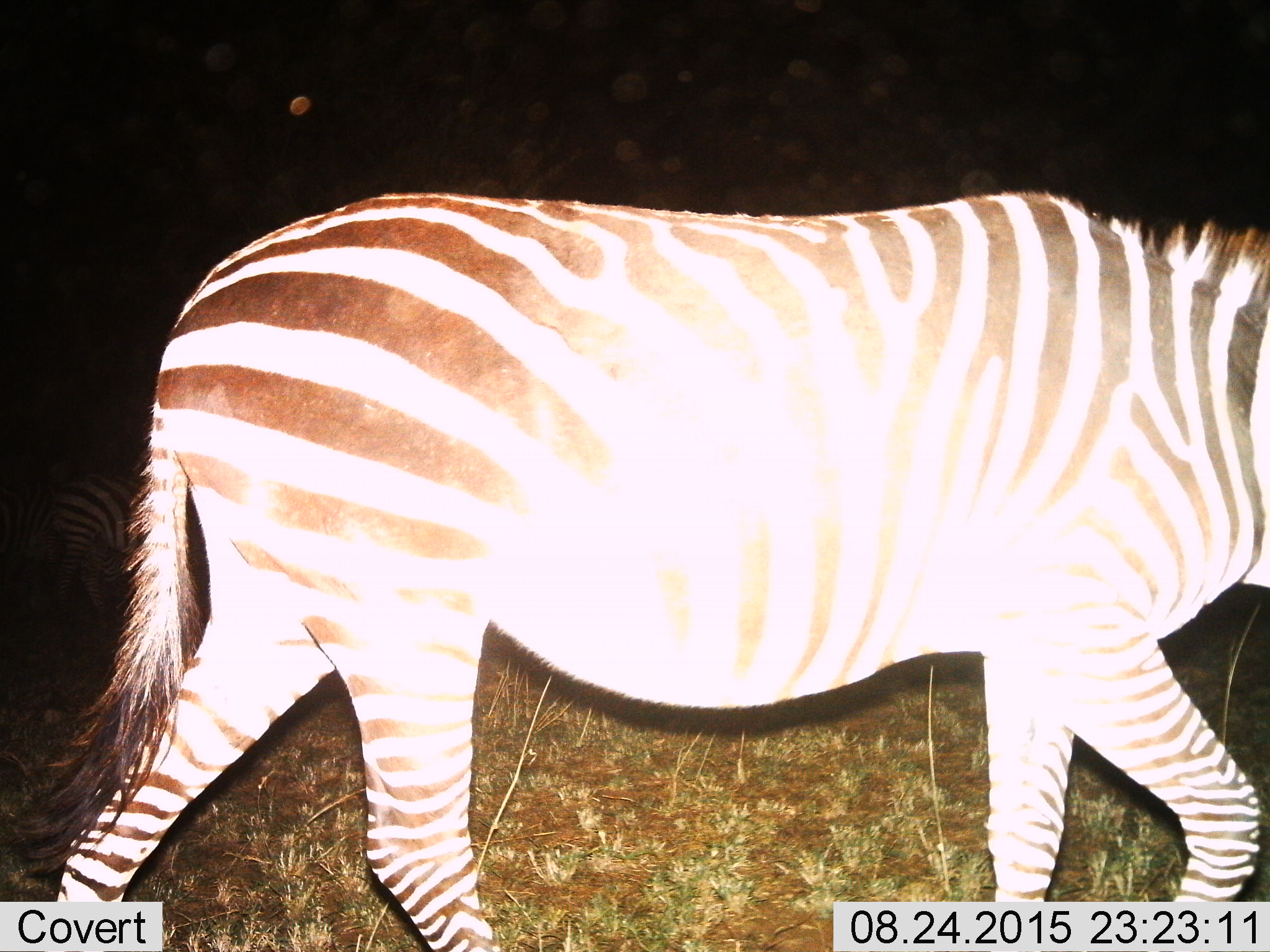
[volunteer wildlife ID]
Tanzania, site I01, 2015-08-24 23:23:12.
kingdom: Animalia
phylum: Chordata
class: Mammalia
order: Perissodactyla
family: Equidae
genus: Equus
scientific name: Equus quagga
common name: plains zebra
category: zebra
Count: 1.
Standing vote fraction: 22%.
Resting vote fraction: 0%.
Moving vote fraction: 100%.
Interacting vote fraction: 0%.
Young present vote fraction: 0%.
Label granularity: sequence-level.